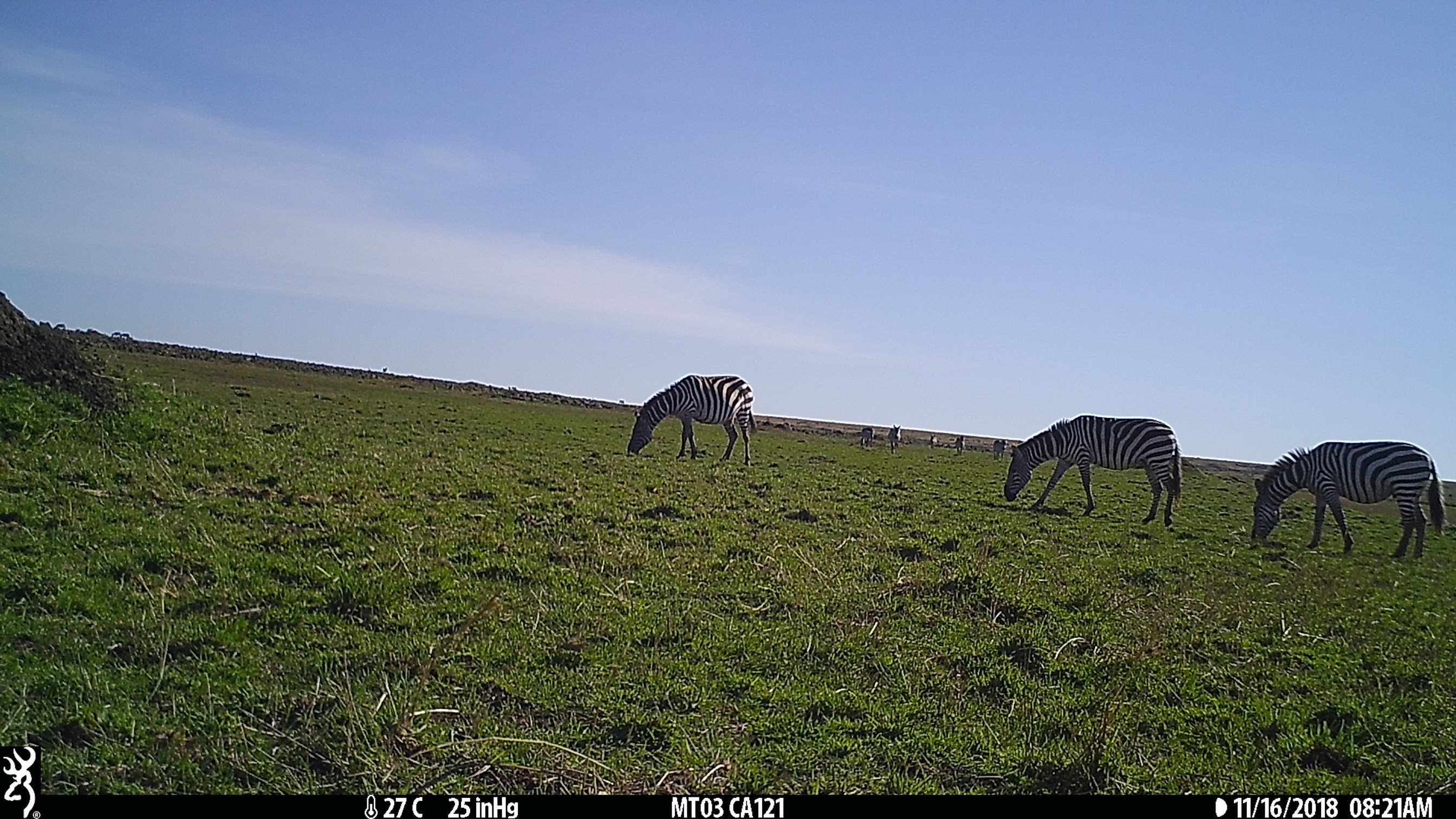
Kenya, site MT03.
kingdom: Animalia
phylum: Chordata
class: Mammalia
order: Perissodactyla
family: Equidae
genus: Equus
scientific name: Equus quagga burchellii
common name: burchell's zebra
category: zebra